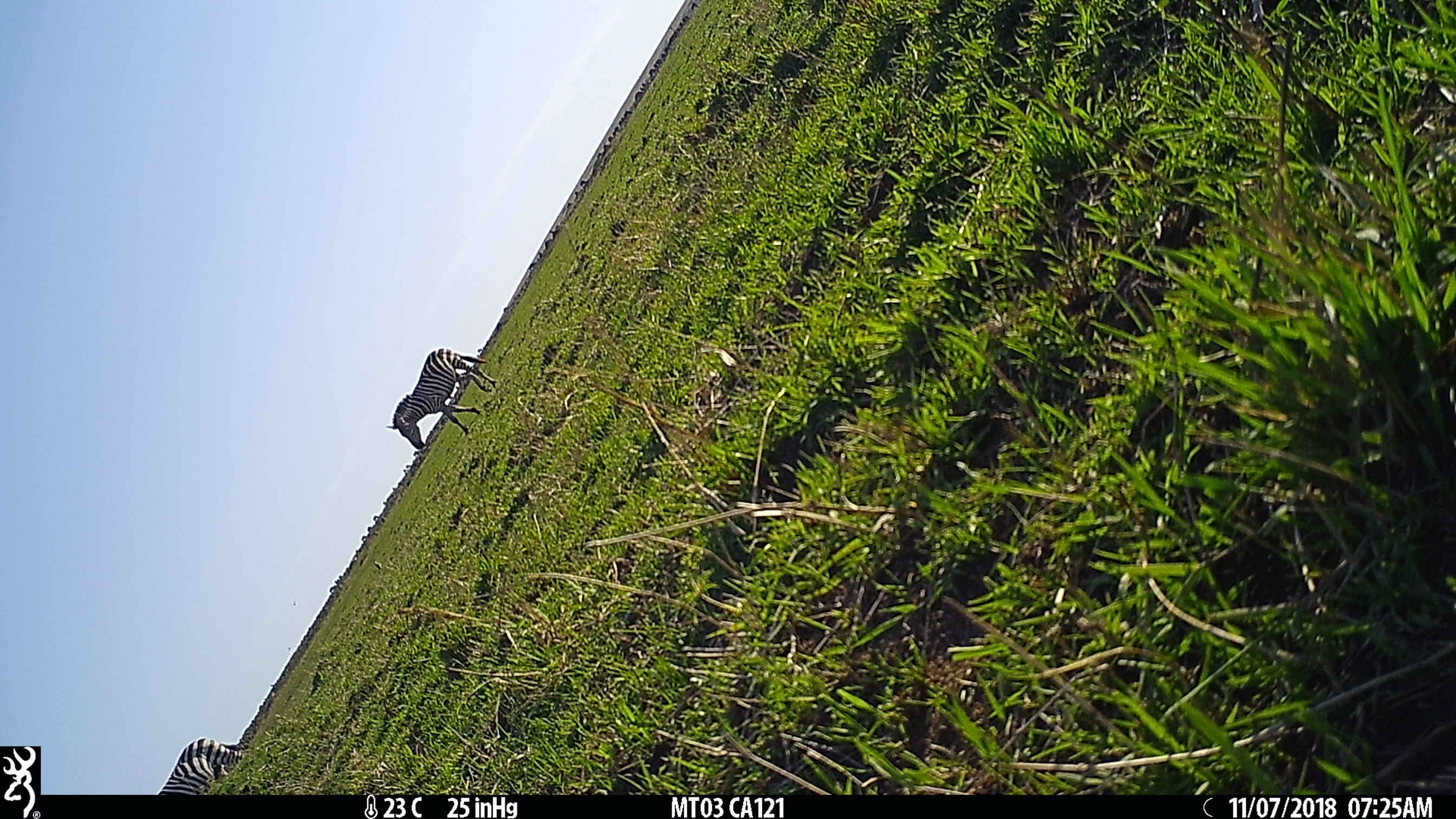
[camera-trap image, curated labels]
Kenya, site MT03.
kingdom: Animalia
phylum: Chordata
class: Mammalia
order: Perissodactyla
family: Equidae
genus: Equus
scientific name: Equus quagga burchellii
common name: burchell's zebra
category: zebra